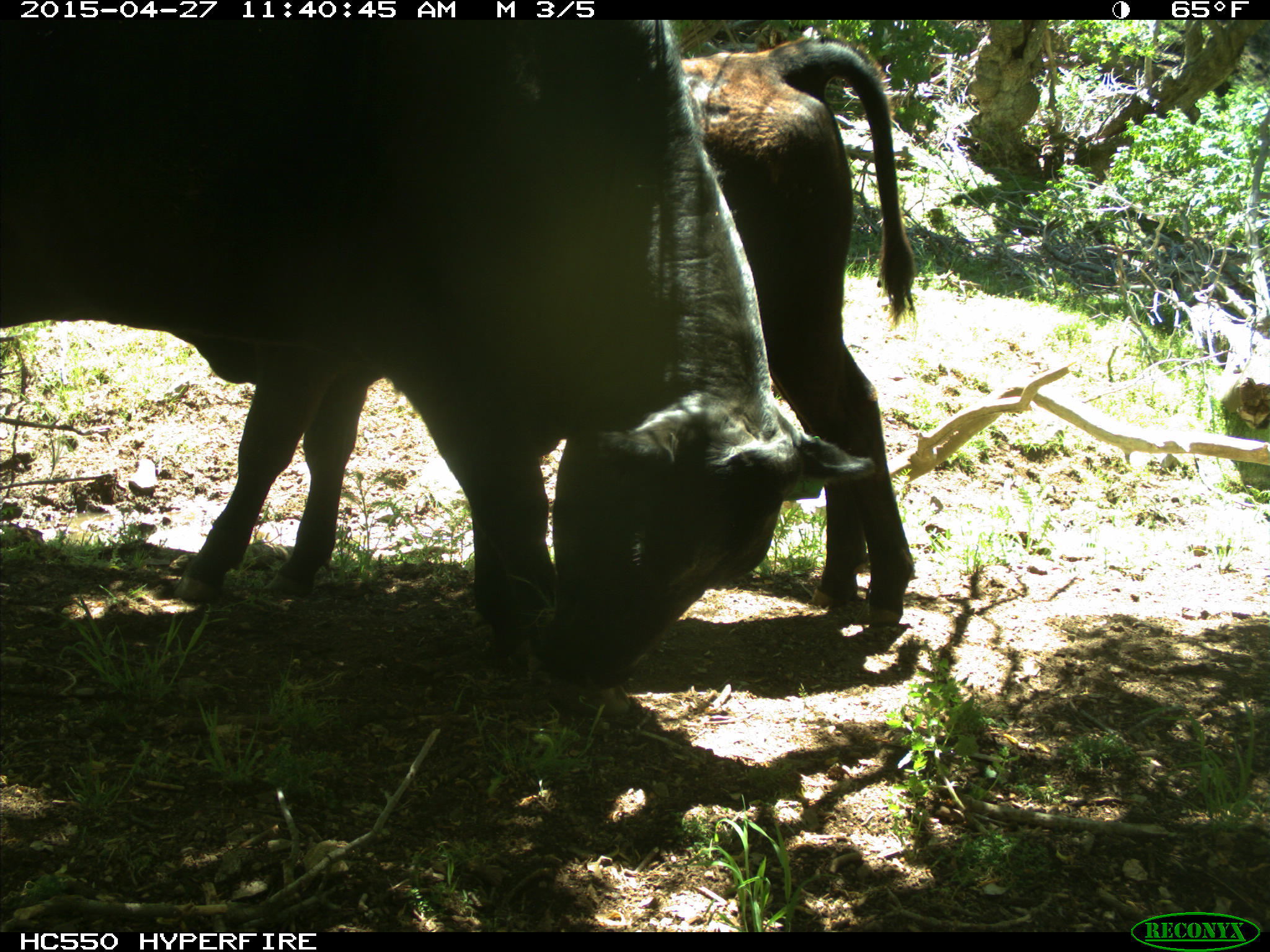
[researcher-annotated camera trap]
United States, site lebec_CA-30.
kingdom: Animalia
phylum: Chordata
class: Mammalia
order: Artiodactyla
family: Bovidae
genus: Bos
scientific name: Bos taurus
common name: domestic cow